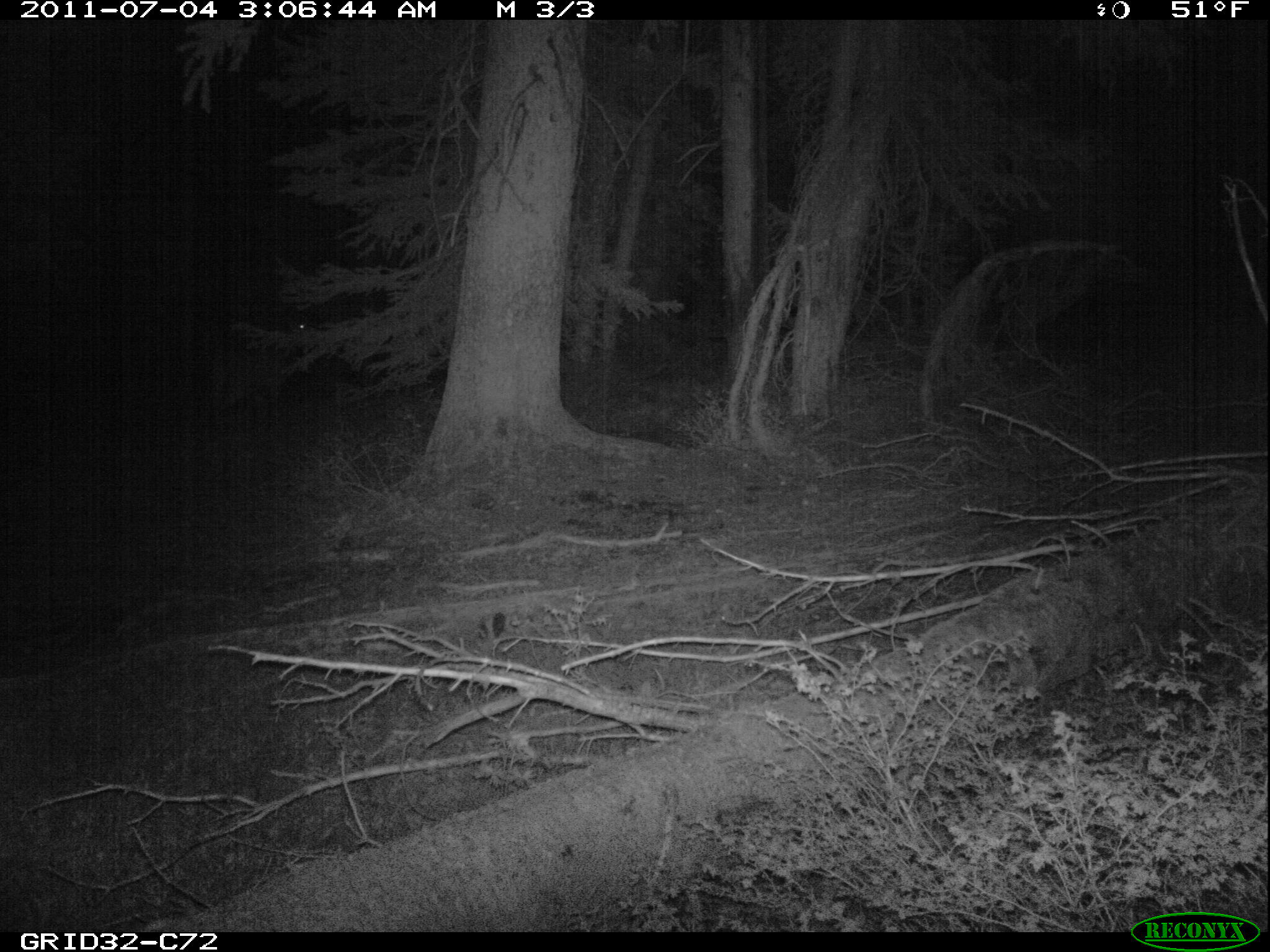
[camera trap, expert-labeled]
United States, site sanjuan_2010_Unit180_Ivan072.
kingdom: Animalia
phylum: Chordata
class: Mammalia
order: Artiodactyla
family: Cervidae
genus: Cervus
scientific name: Cervus elaphus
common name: red deer